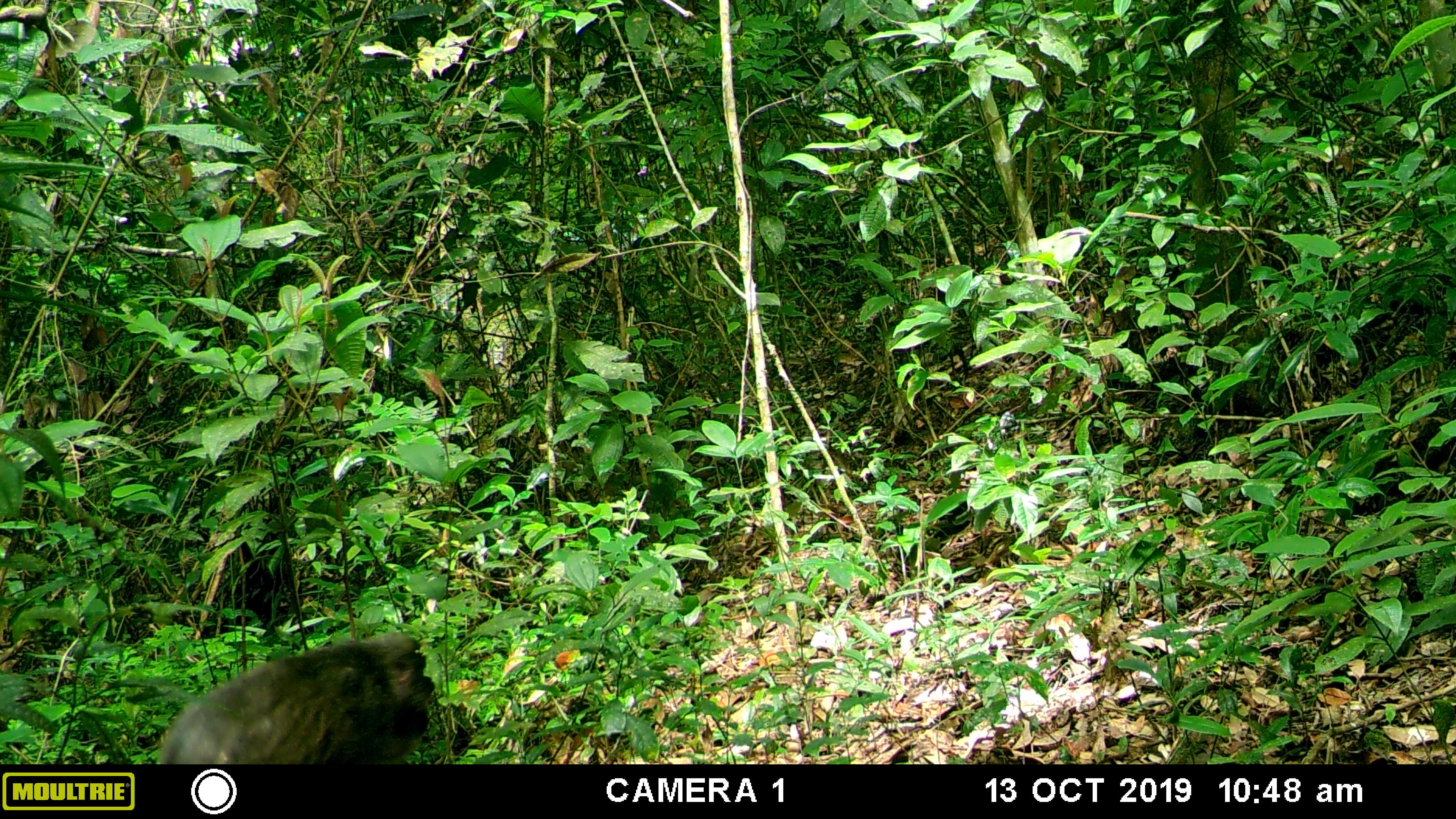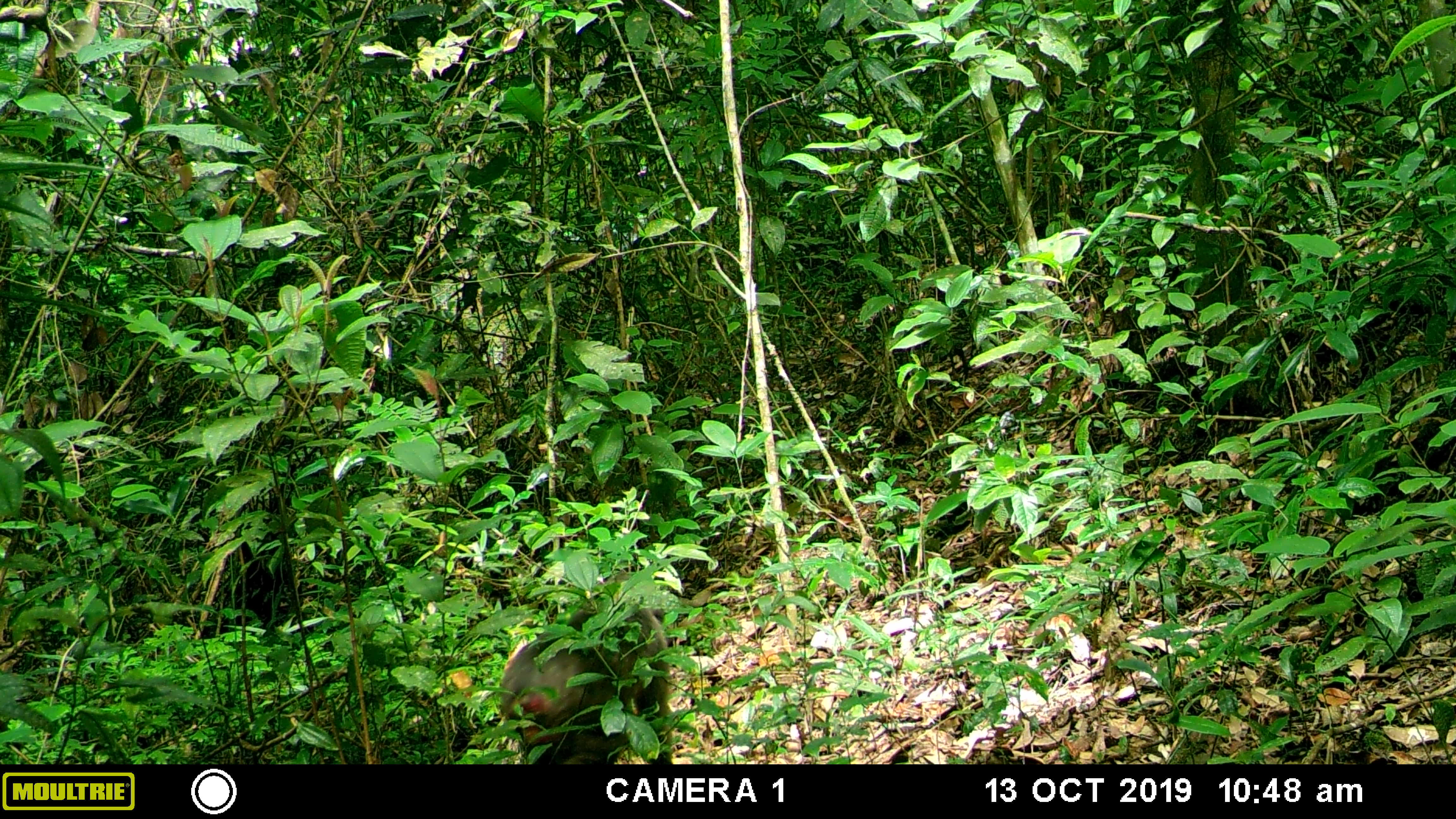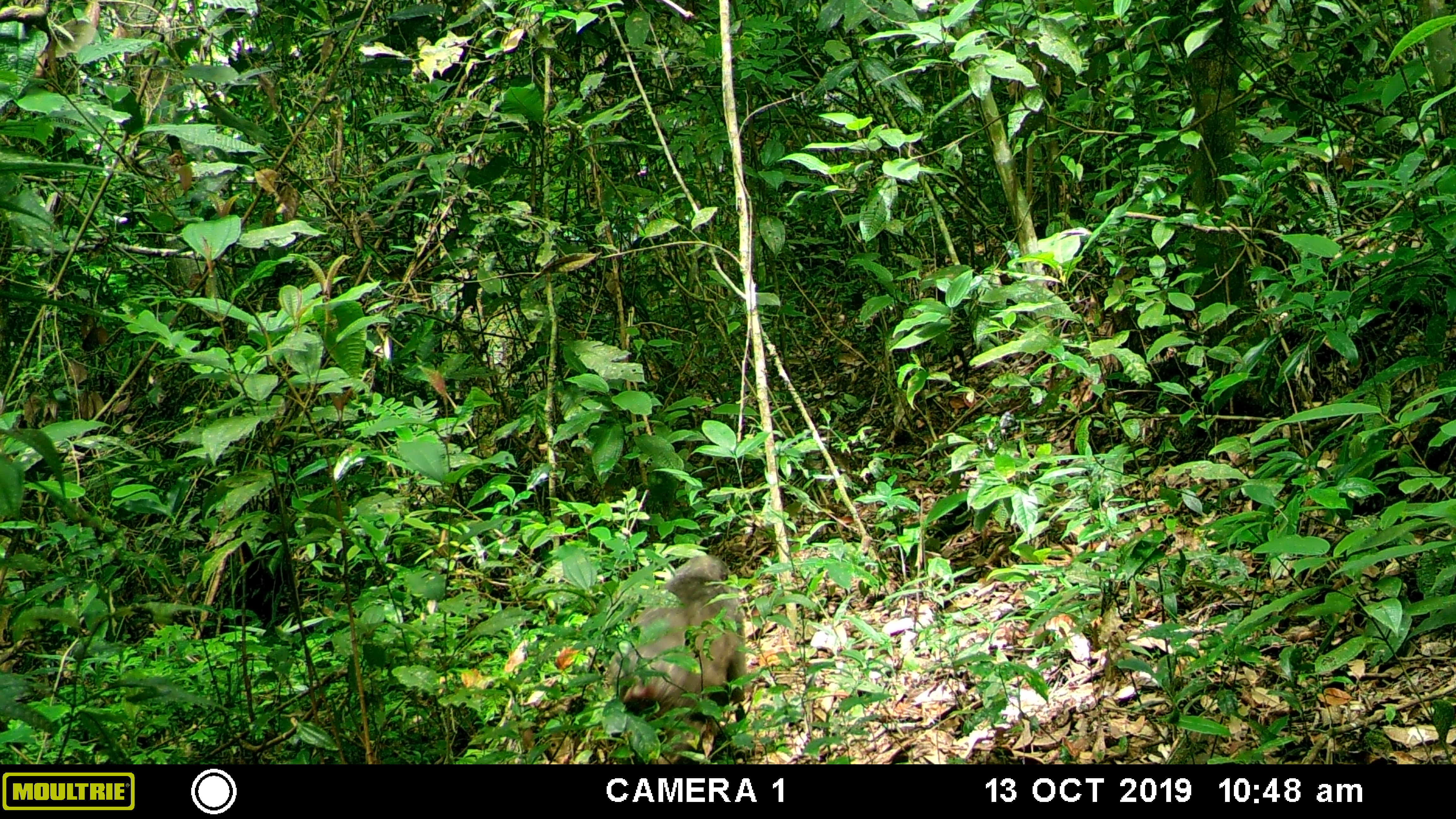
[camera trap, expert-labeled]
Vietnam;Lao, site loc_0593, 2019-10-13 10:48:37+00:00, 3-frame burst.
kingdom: Animalia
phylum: Chordata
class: Mammalia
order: Primates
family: Cercopithecidae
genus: Macaca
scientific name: Macaca arctoides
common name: stump-tailed macaque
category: stump tailed macaque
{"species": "stump tailed macaque (stump-tailed macaque) (Macaca arctoides)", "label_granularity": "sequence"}